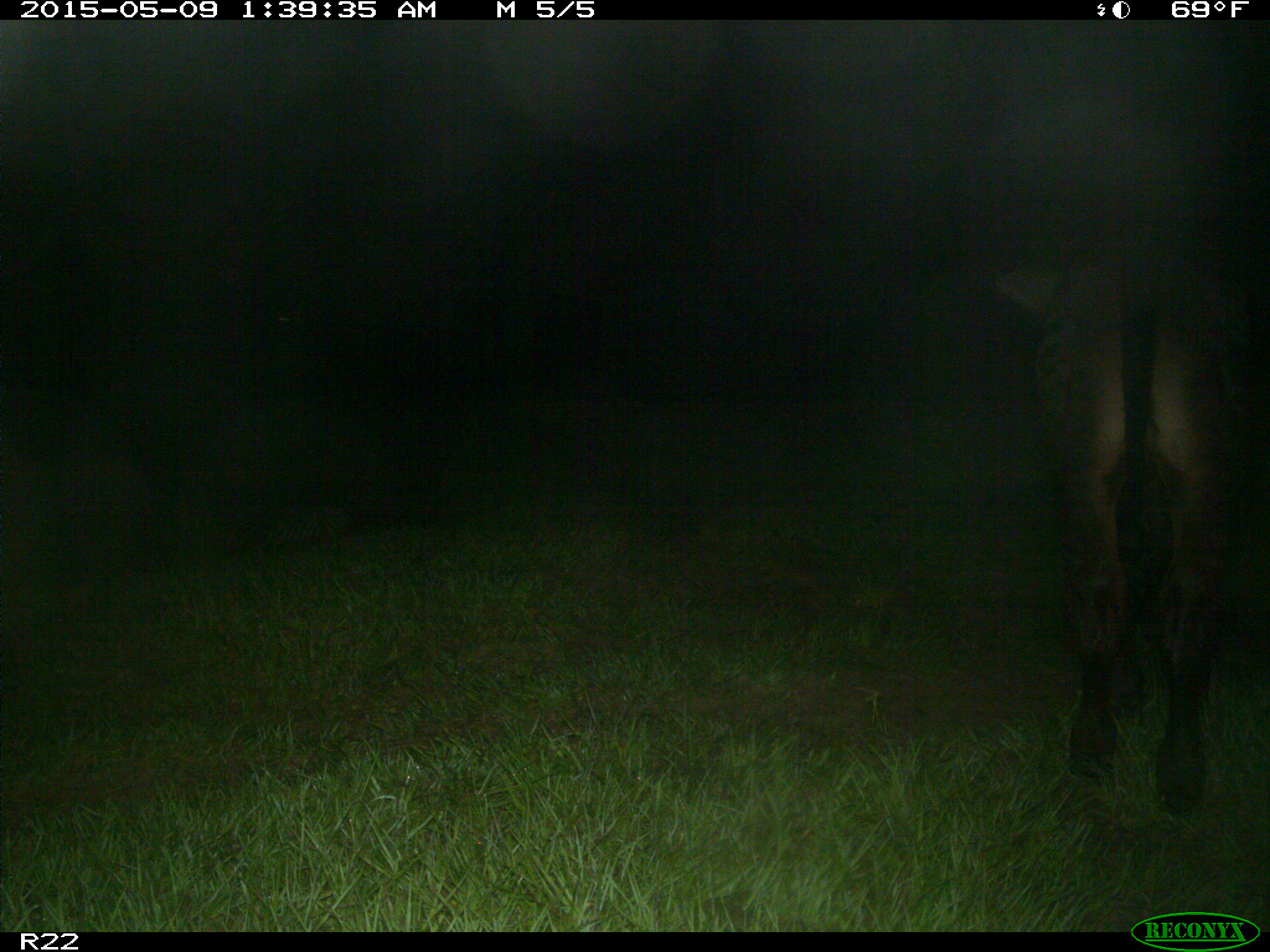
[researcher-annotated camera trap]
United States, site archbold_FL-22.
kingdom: Animalia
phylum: Chordata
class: Mammalia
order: Artiodactyla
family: Bovidae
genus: Bos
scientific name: Bos taurus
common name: domestic cow